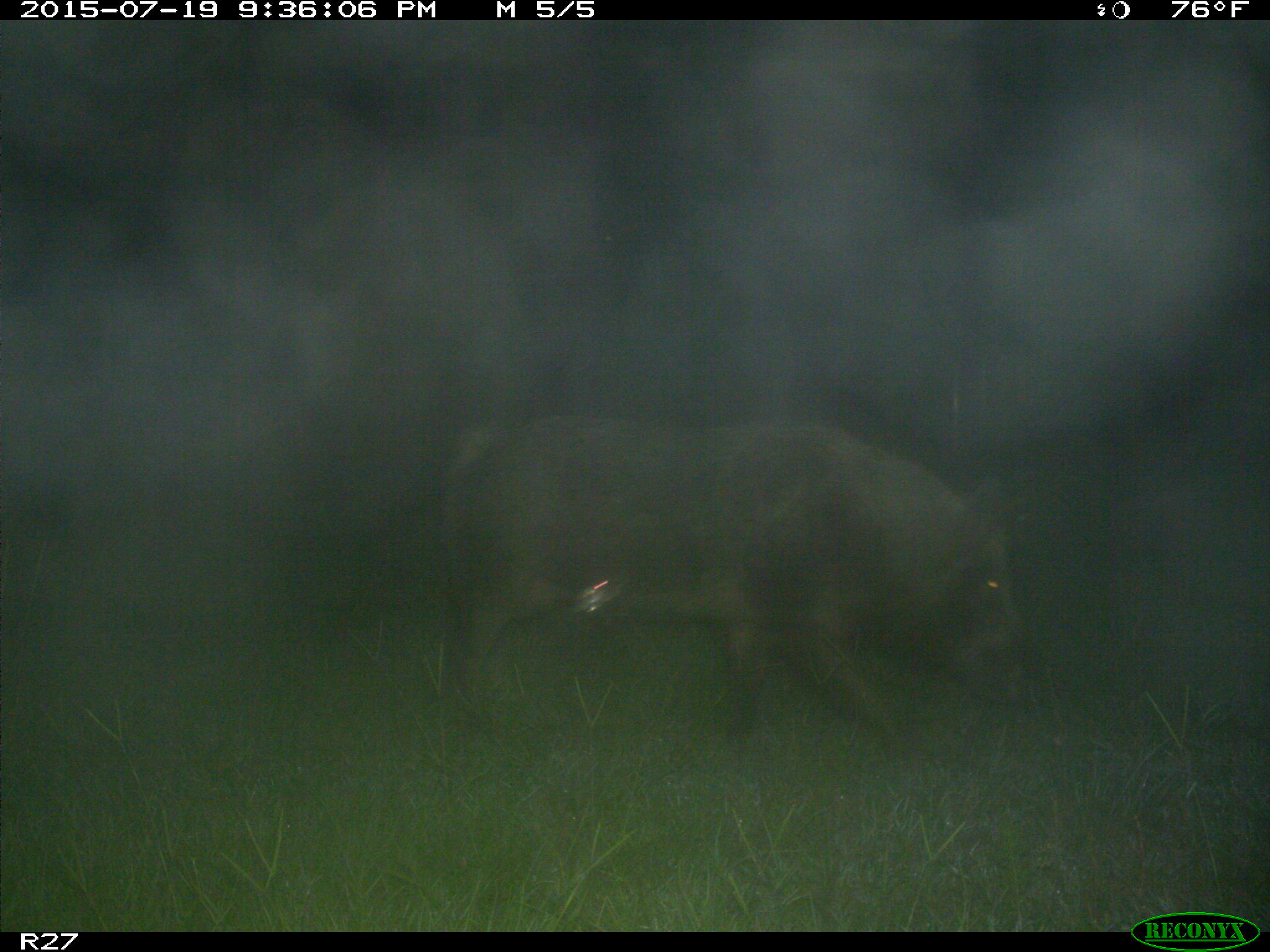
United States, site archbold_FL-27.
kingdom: Animalia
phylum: Chordata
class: Mammalia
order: Artiodactyla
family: Suidae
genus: Sus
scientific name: Sus scrofa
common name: wild boar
Sus scrofa (wild boar).